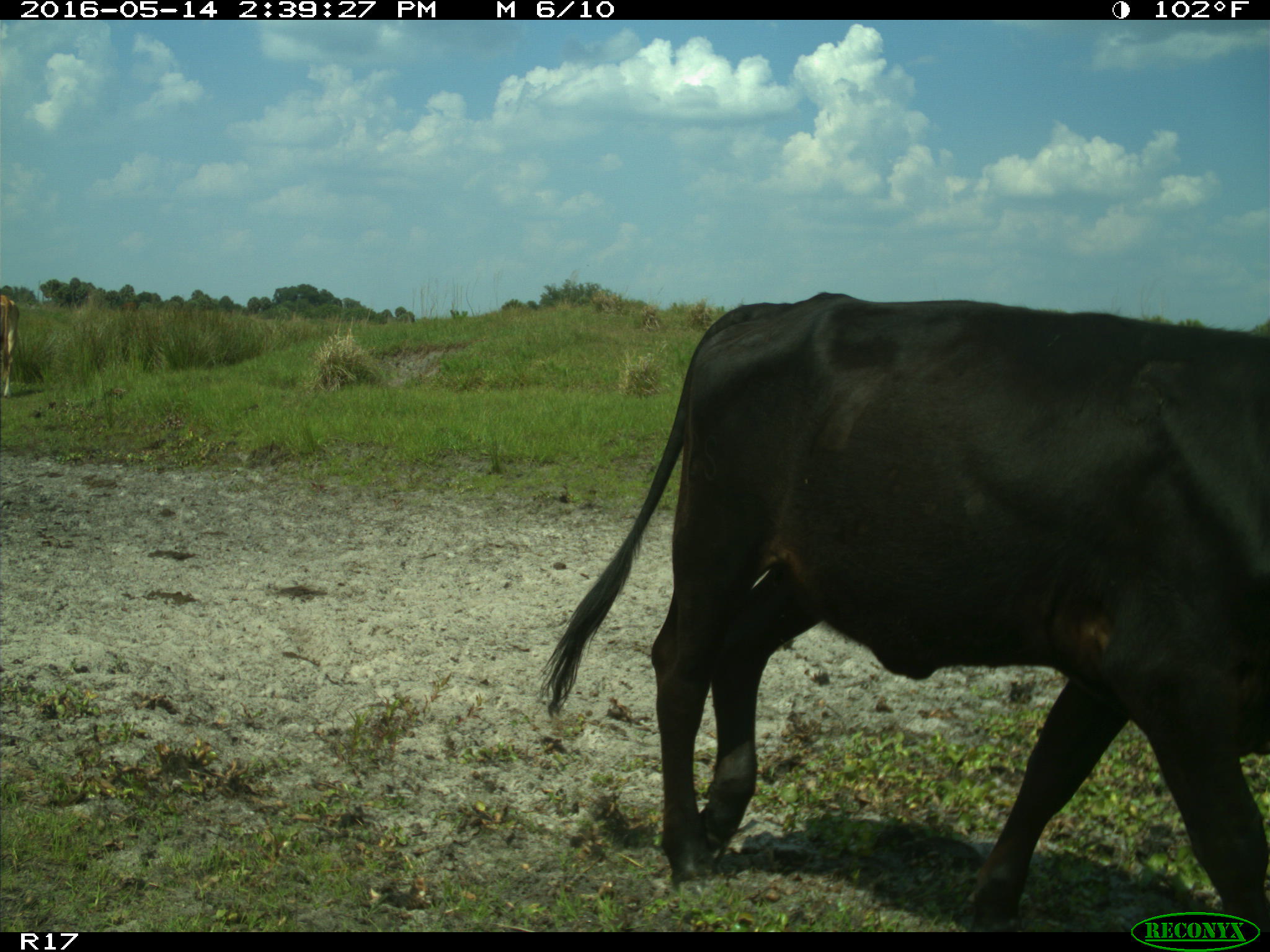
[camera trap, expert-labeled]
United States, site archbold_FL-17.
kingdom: Animalia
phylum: Chordata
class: Mammalia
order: Artiodactyla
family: Bovidae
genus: Bos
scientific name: Bos taurus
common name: domestic cow